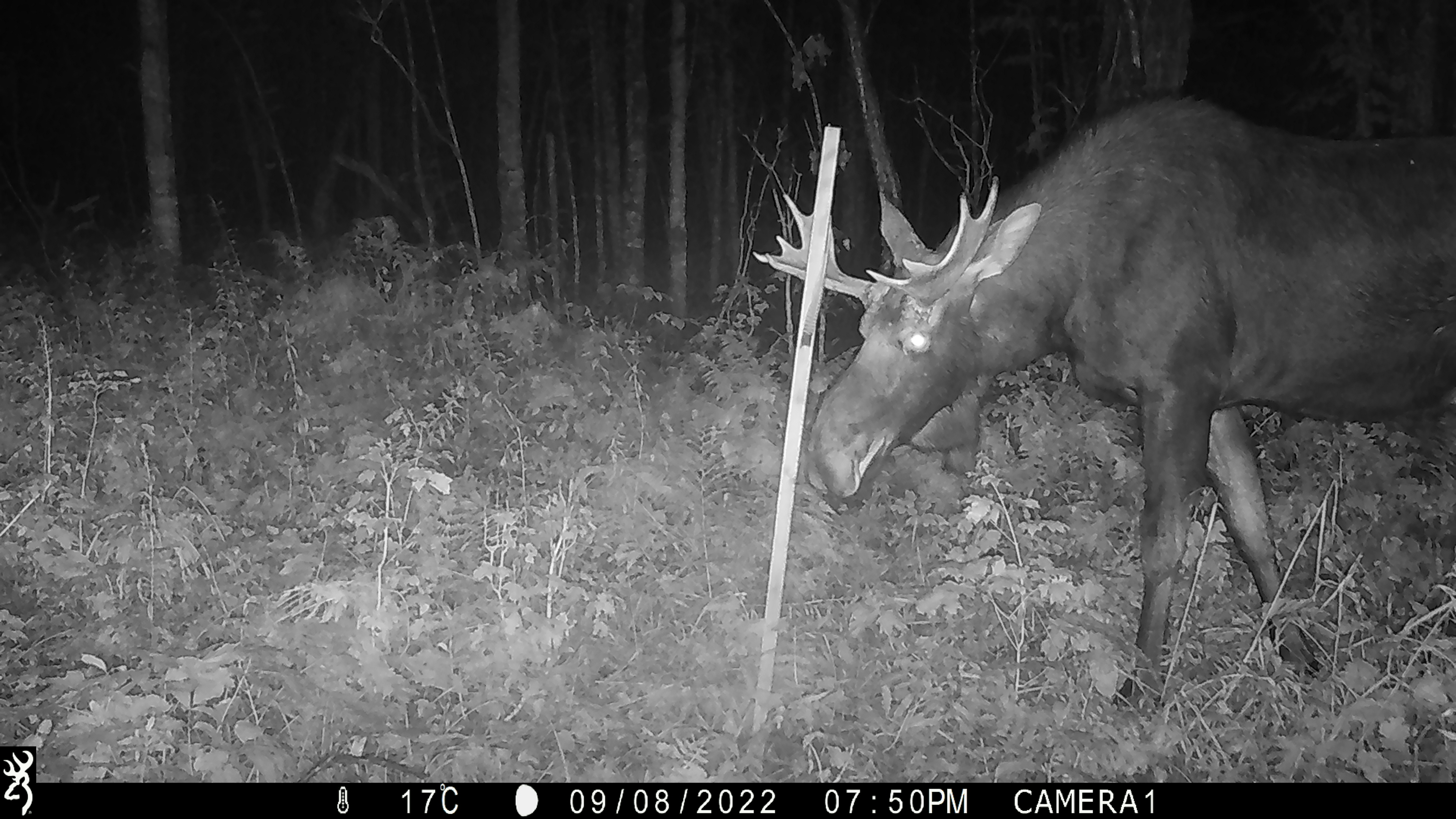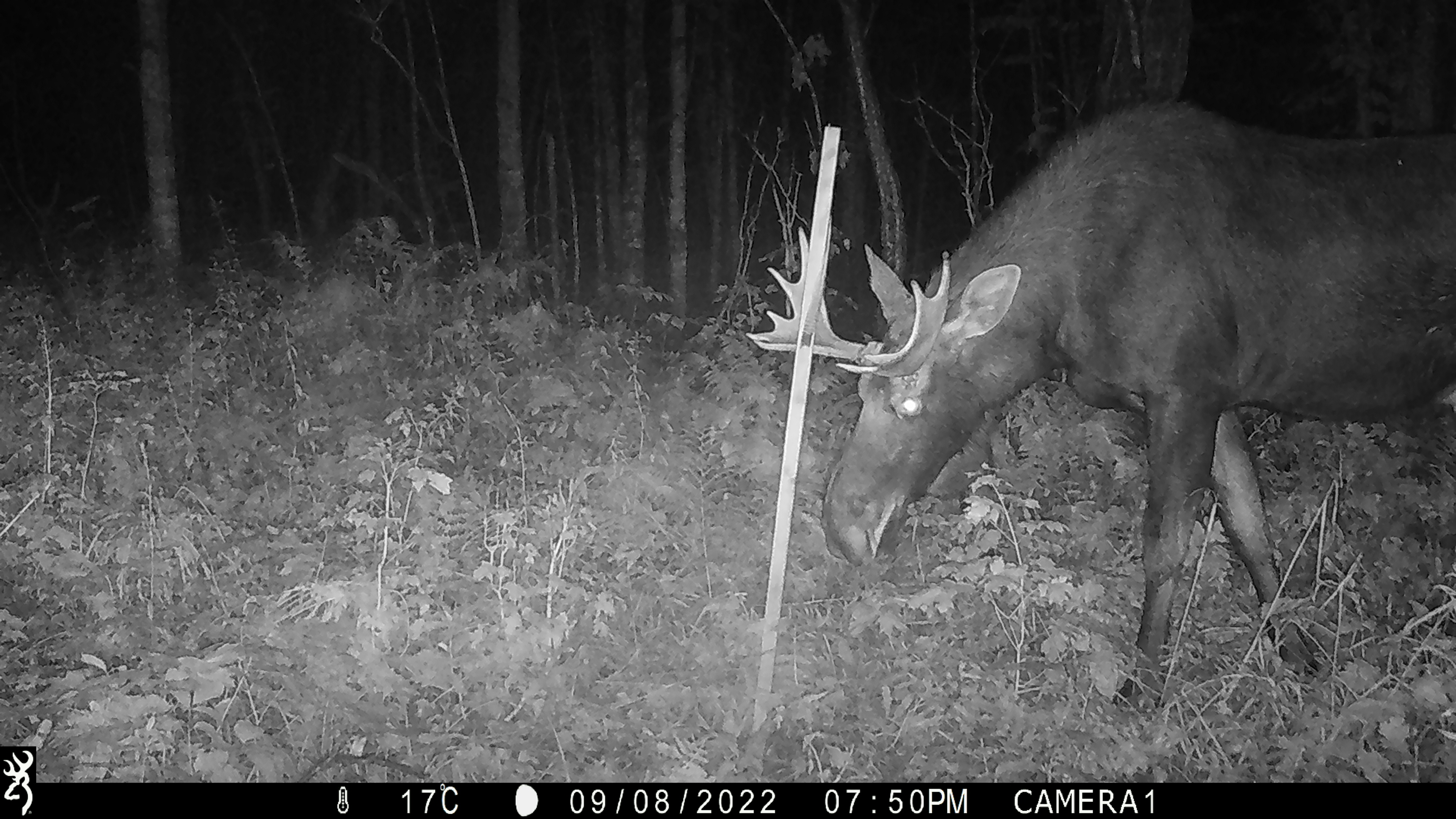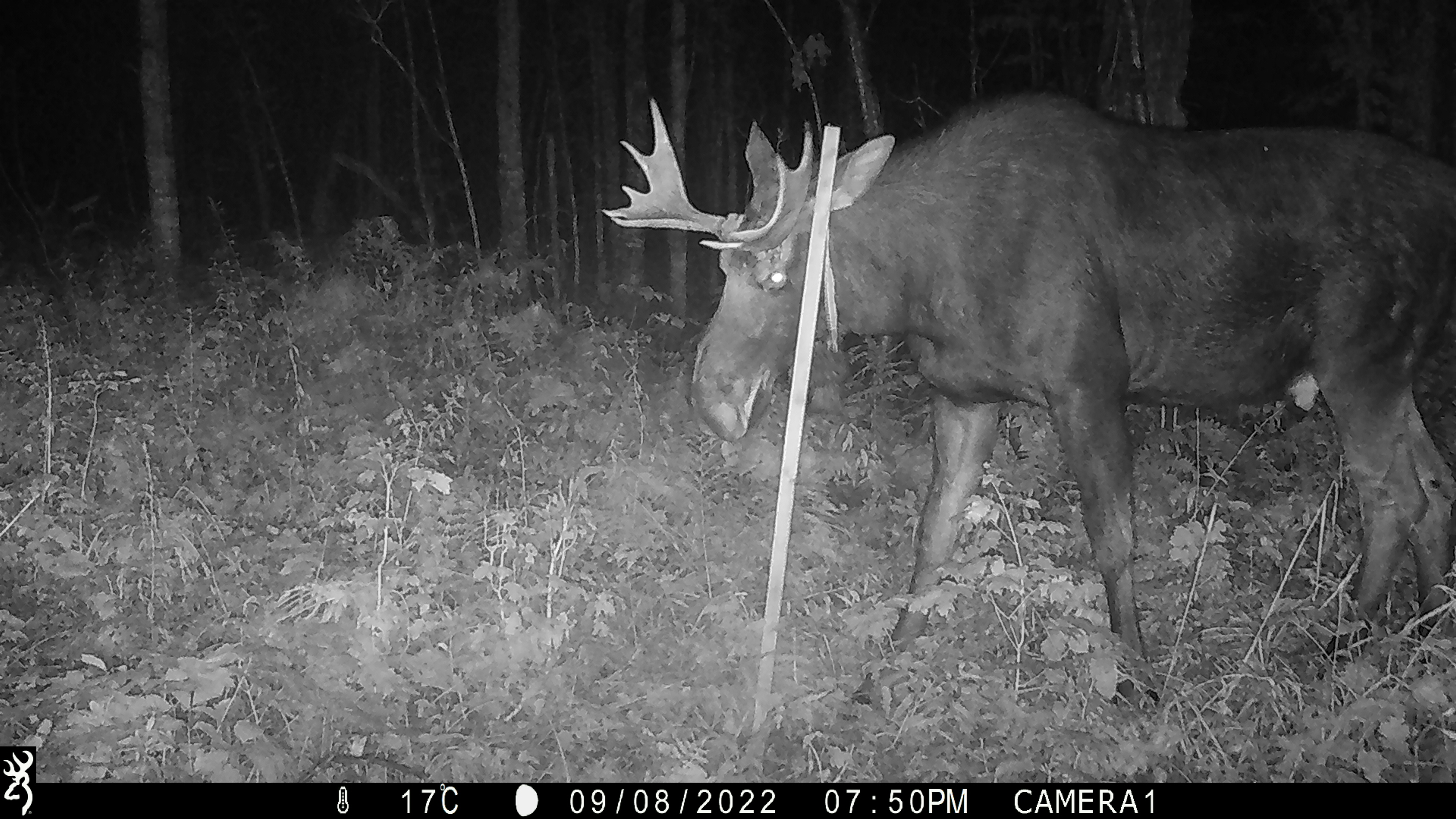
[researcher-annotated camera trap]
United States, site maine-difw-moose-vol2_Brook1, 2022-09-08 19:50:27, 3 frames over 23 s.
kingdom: Animalia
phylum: Chordata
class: Mammalia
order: Artiodactyla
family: Cervidae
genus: Alces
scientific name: Alces alces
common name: moose